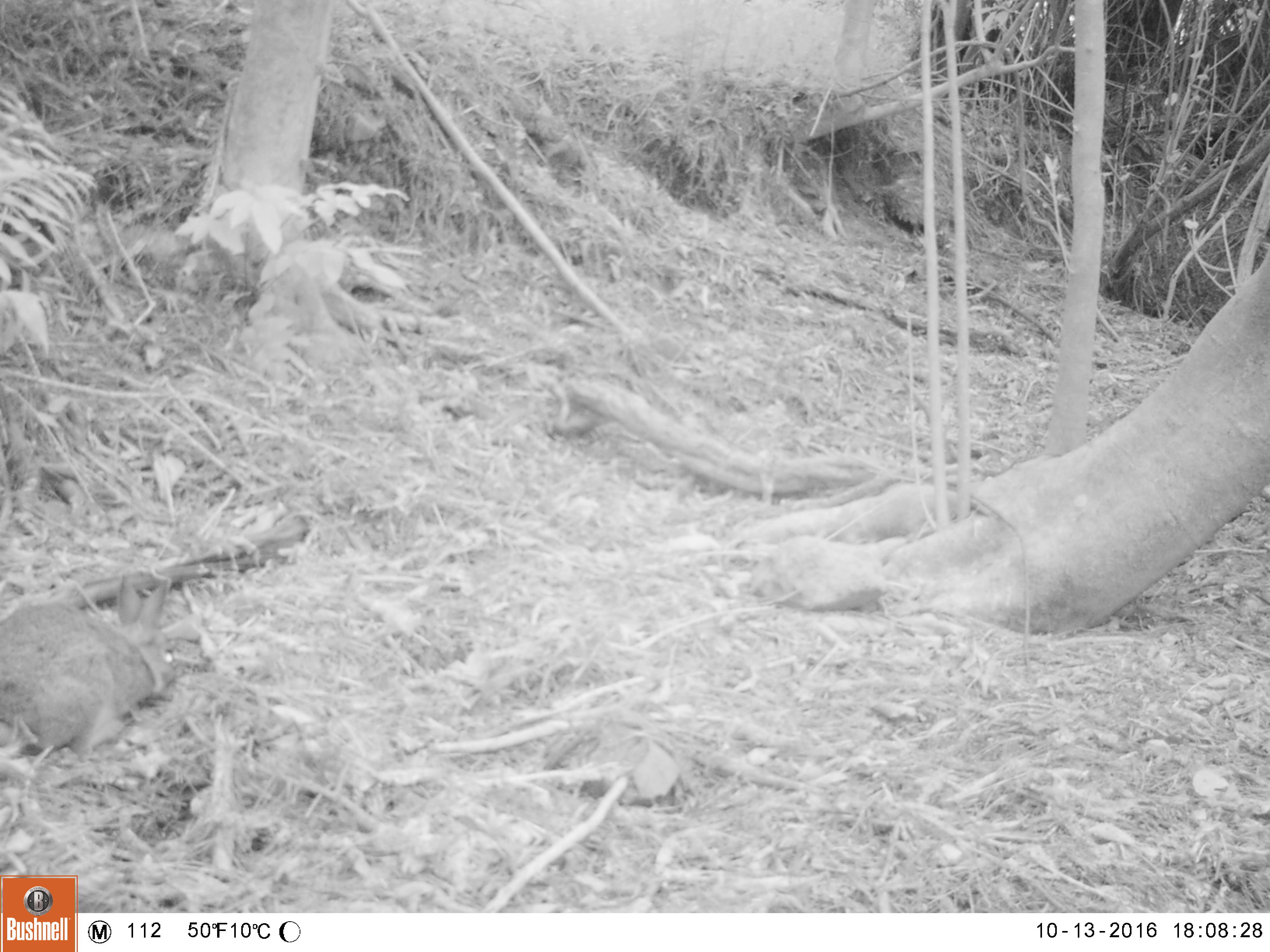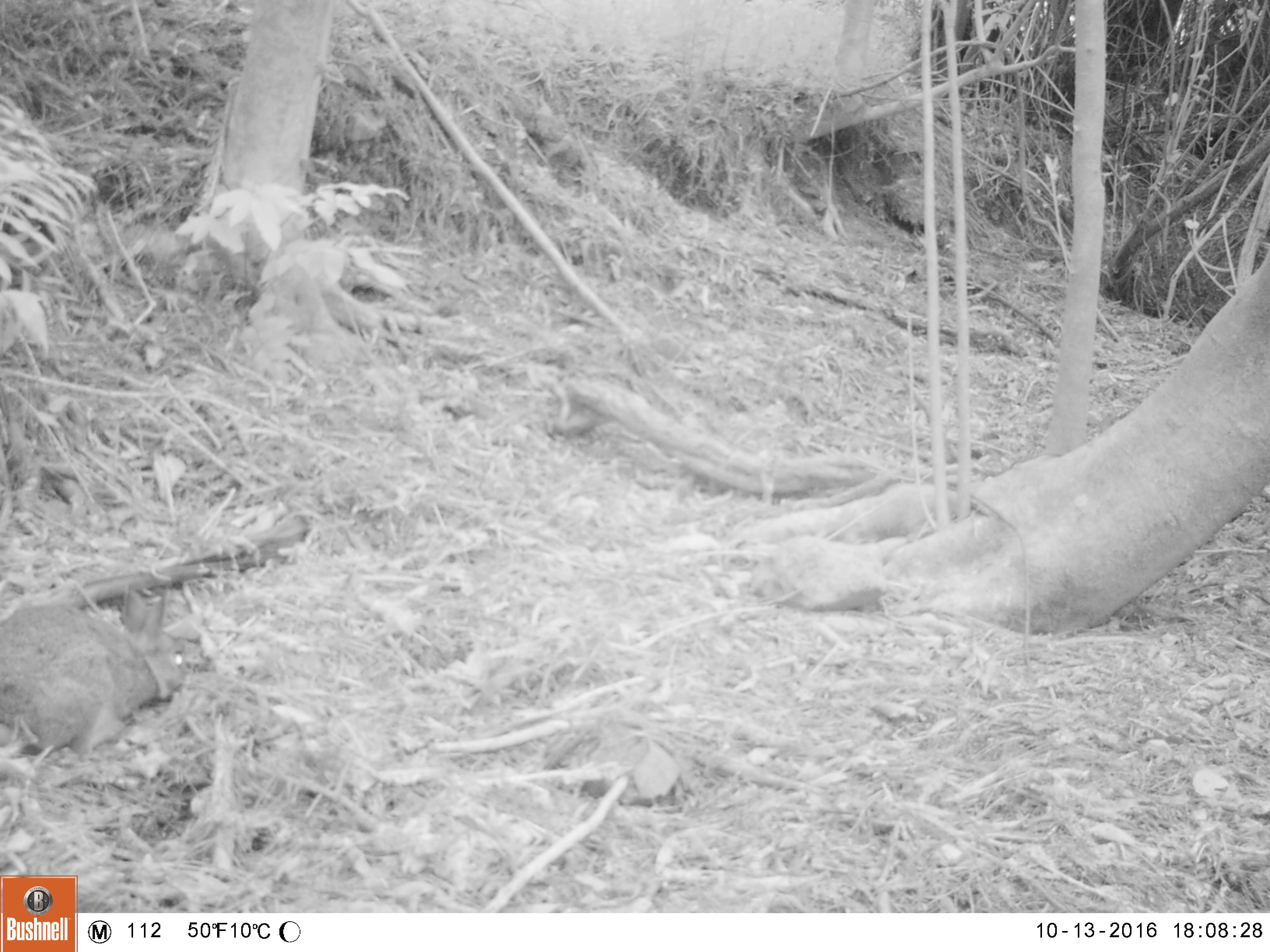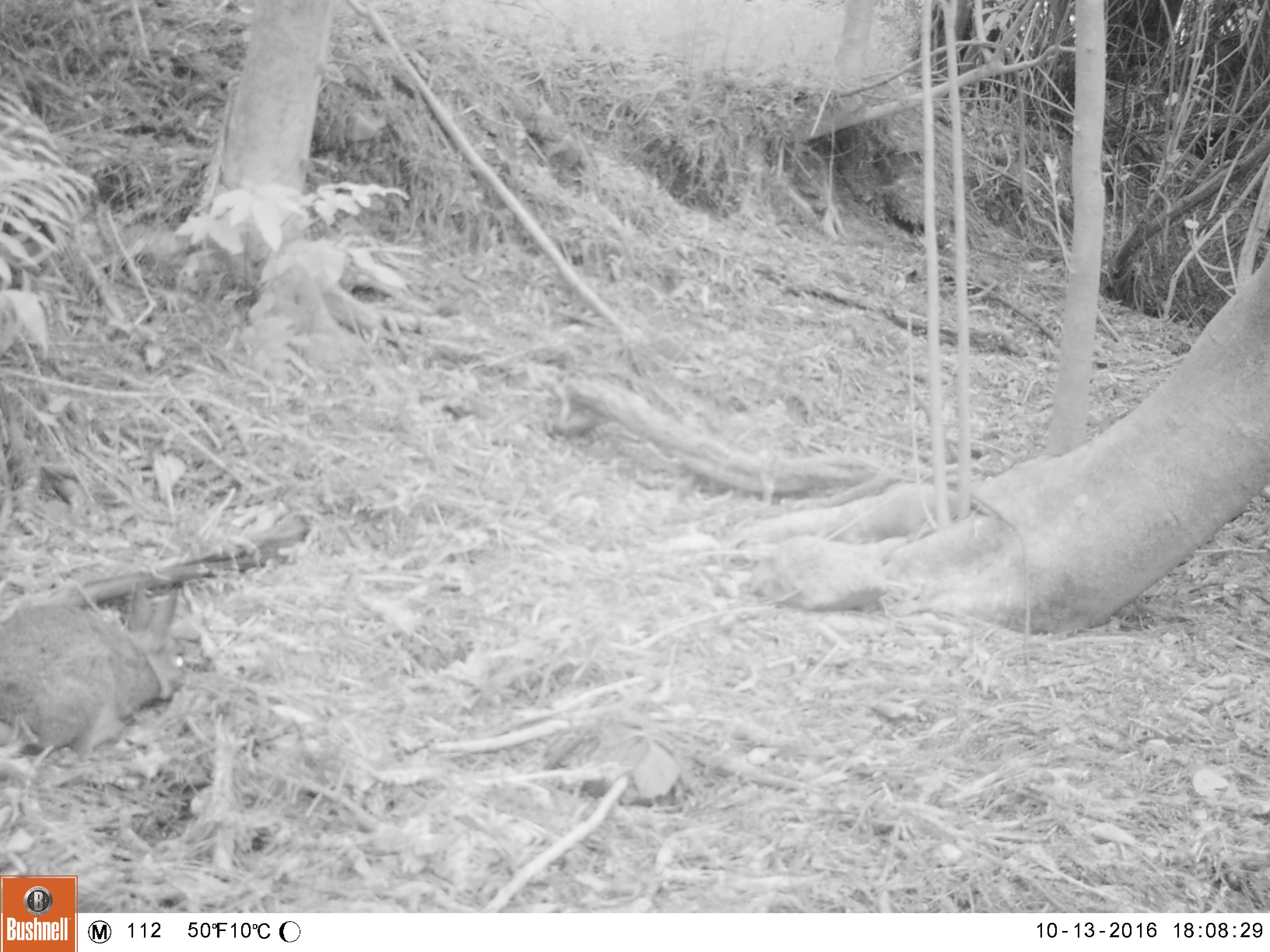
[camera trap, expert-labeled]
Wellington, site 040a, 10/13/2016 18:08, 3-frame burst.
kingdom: Animalia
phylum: Chordata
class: Mammalia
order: Lagomorpha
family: Leporidae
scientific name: Leporidae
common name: rabbit